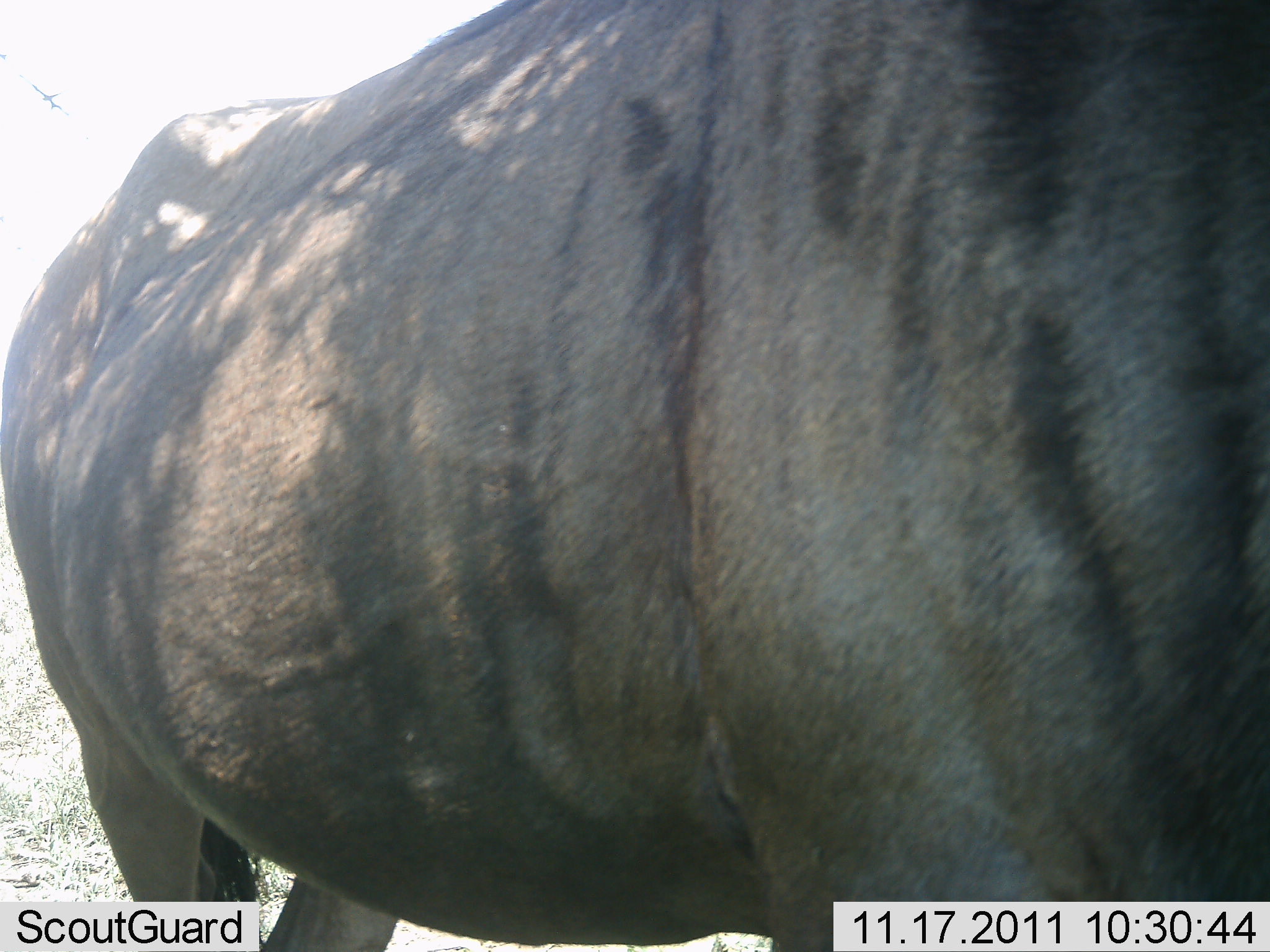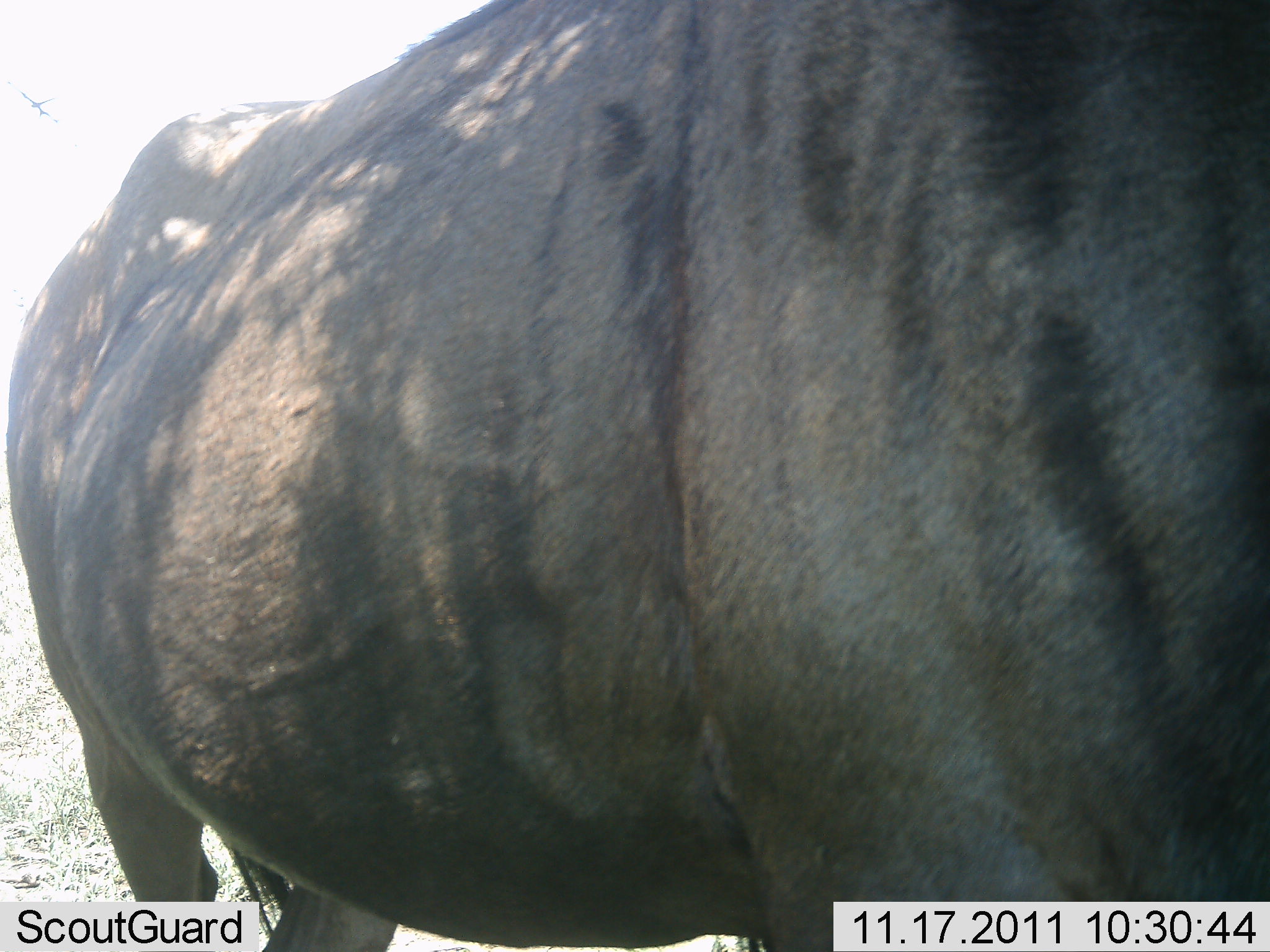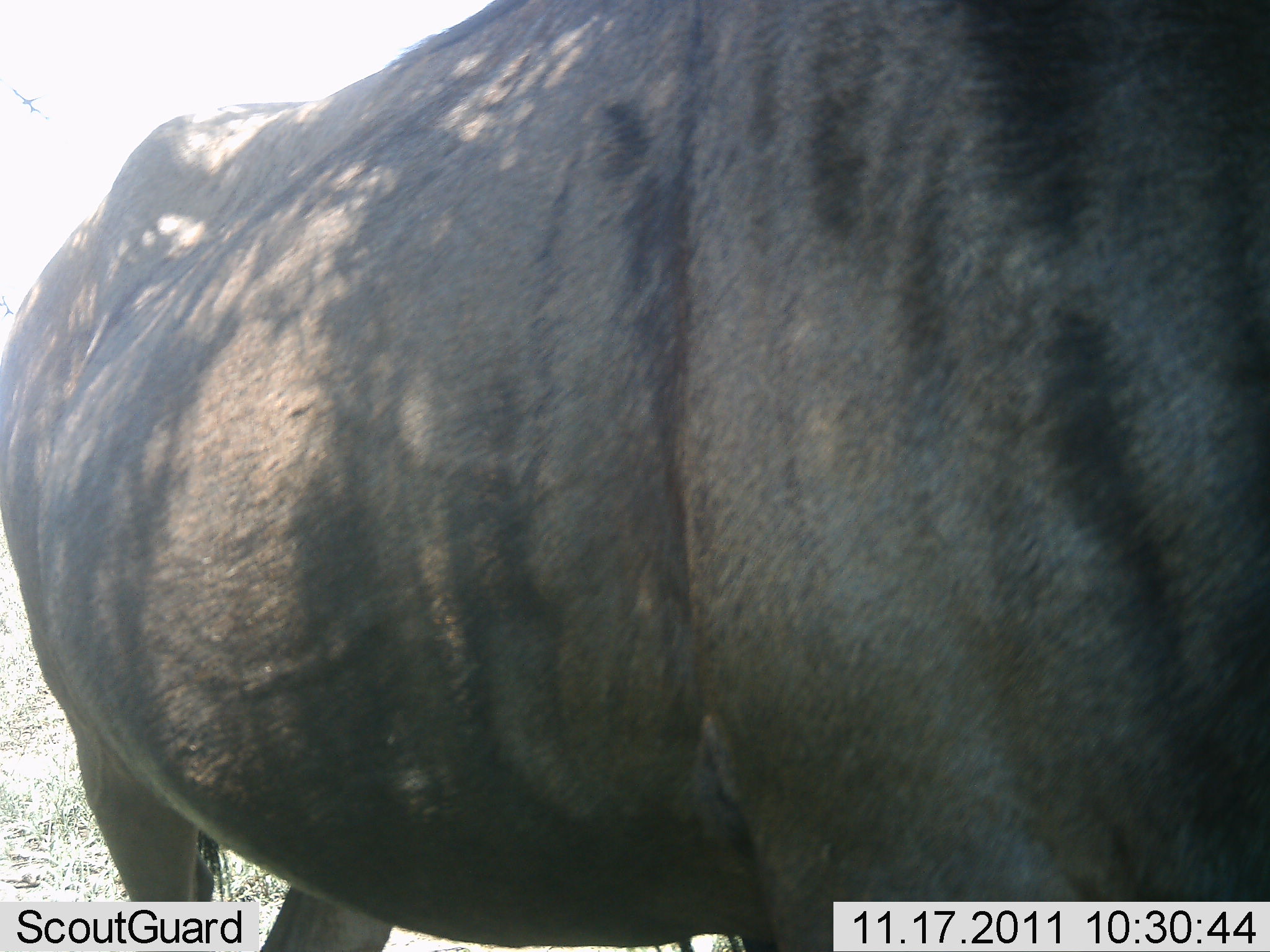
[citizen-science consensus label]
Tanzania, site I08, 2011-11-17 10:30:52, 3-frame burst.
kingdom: Animalia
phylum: Chordata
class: Mammalia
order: Artiodactyla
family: Bovidae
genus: Connochaetes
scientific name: Connochaetes taurinus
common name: blue wildebeest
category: wildebeest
Wildebeest (blue wildebeest) (Connochaetes taurinus), count 1. Behavior (volunteer vote fractions): standing 100%, resting 0%, moving 8%, interacting 0%. Young present (vote fraction): 0%. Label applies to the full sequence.